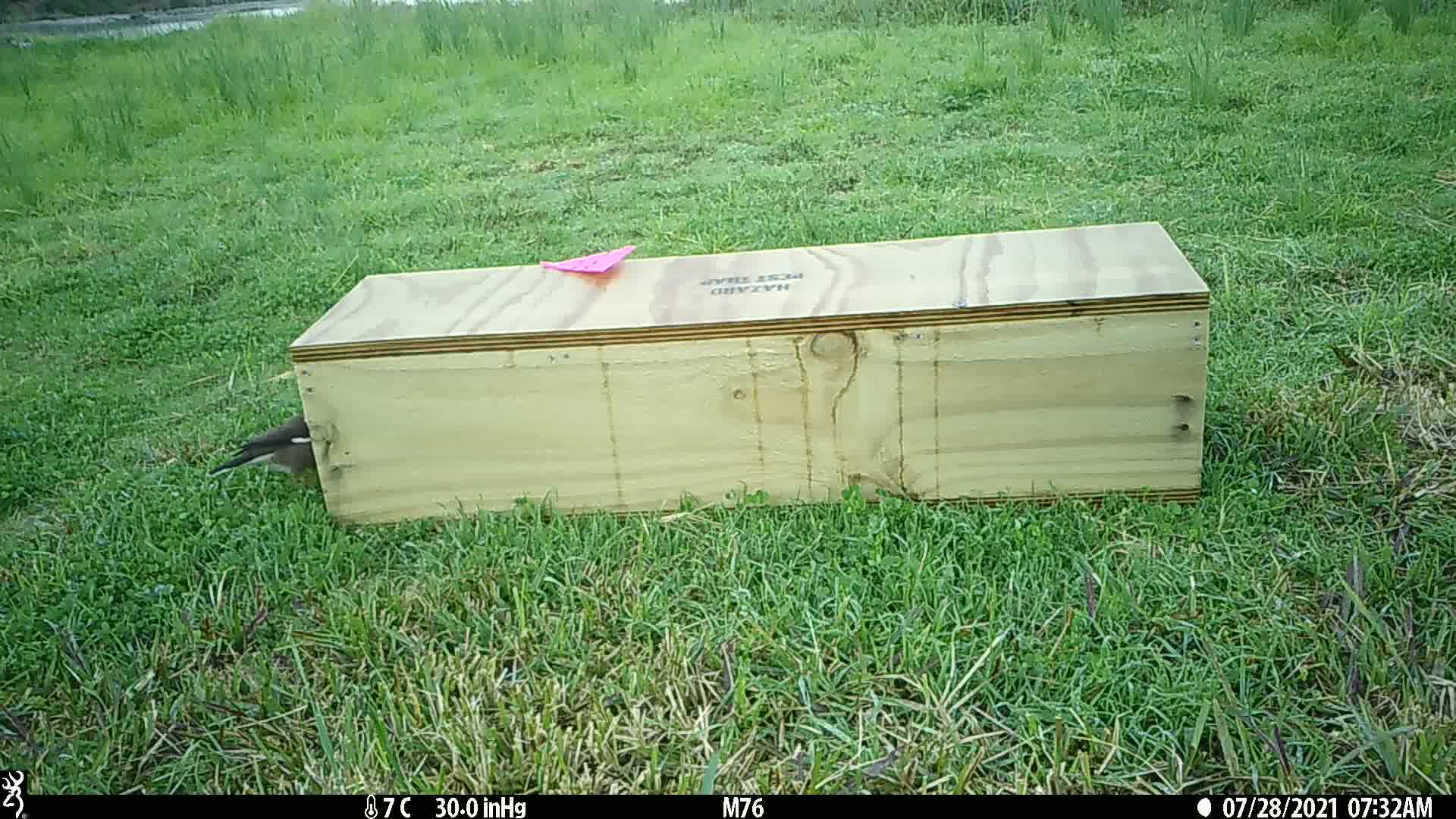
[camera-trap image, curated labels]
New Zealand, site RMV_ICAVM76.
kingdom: Animalia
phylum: Chordata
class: Aves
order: Passeriformes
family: Sturnidae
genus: Acridotheres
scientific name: Acridotheres tristis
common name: common myna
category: myna